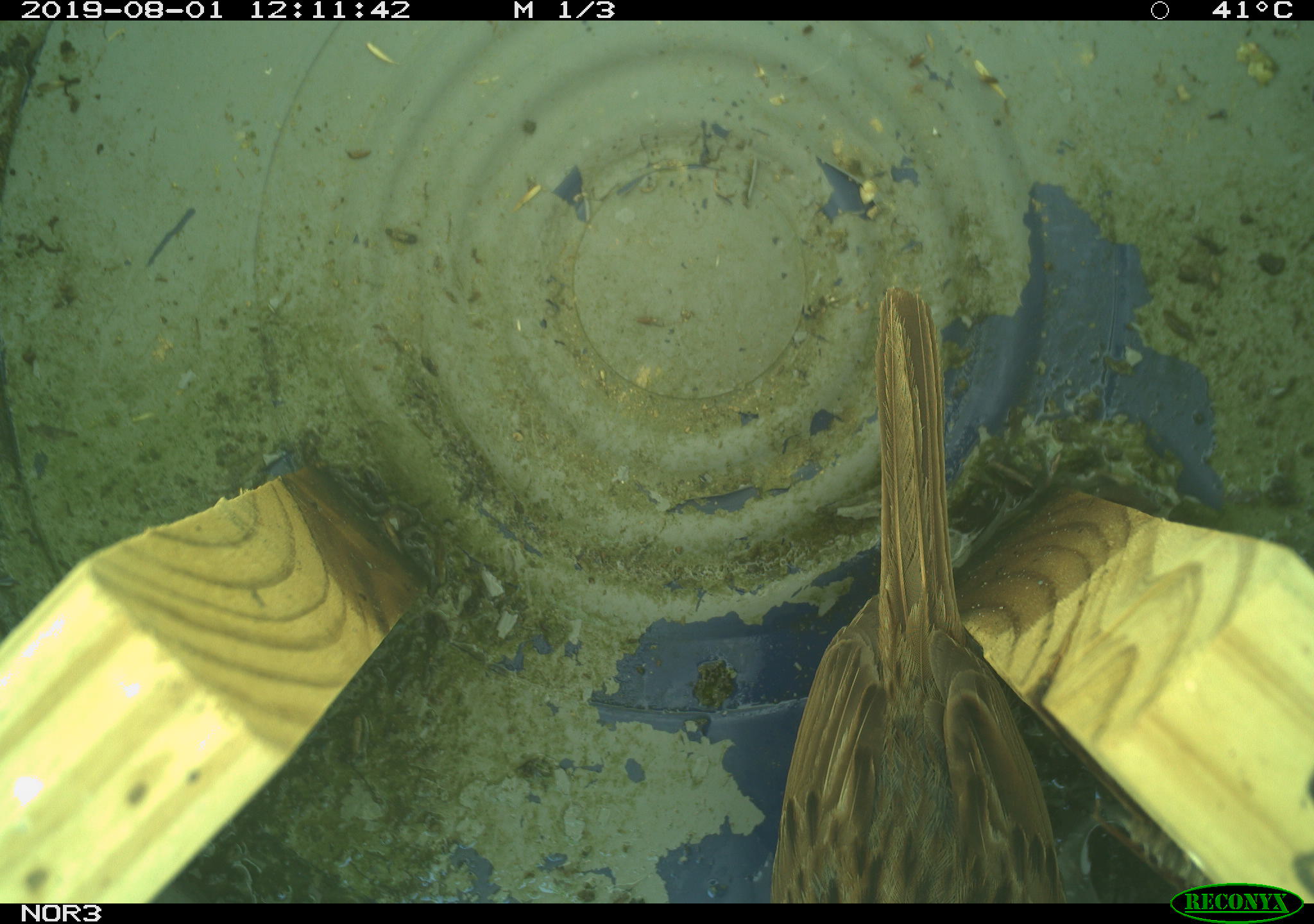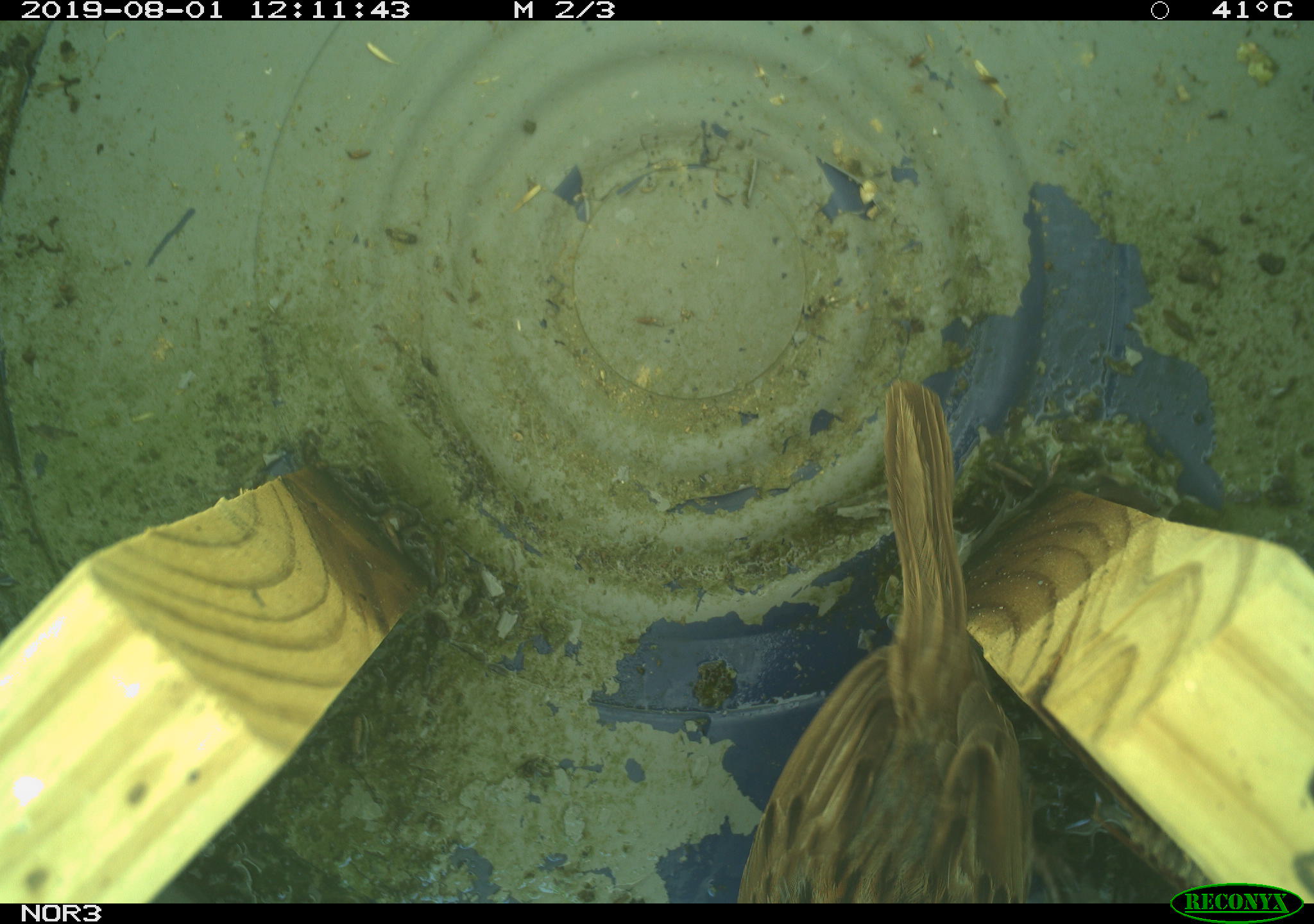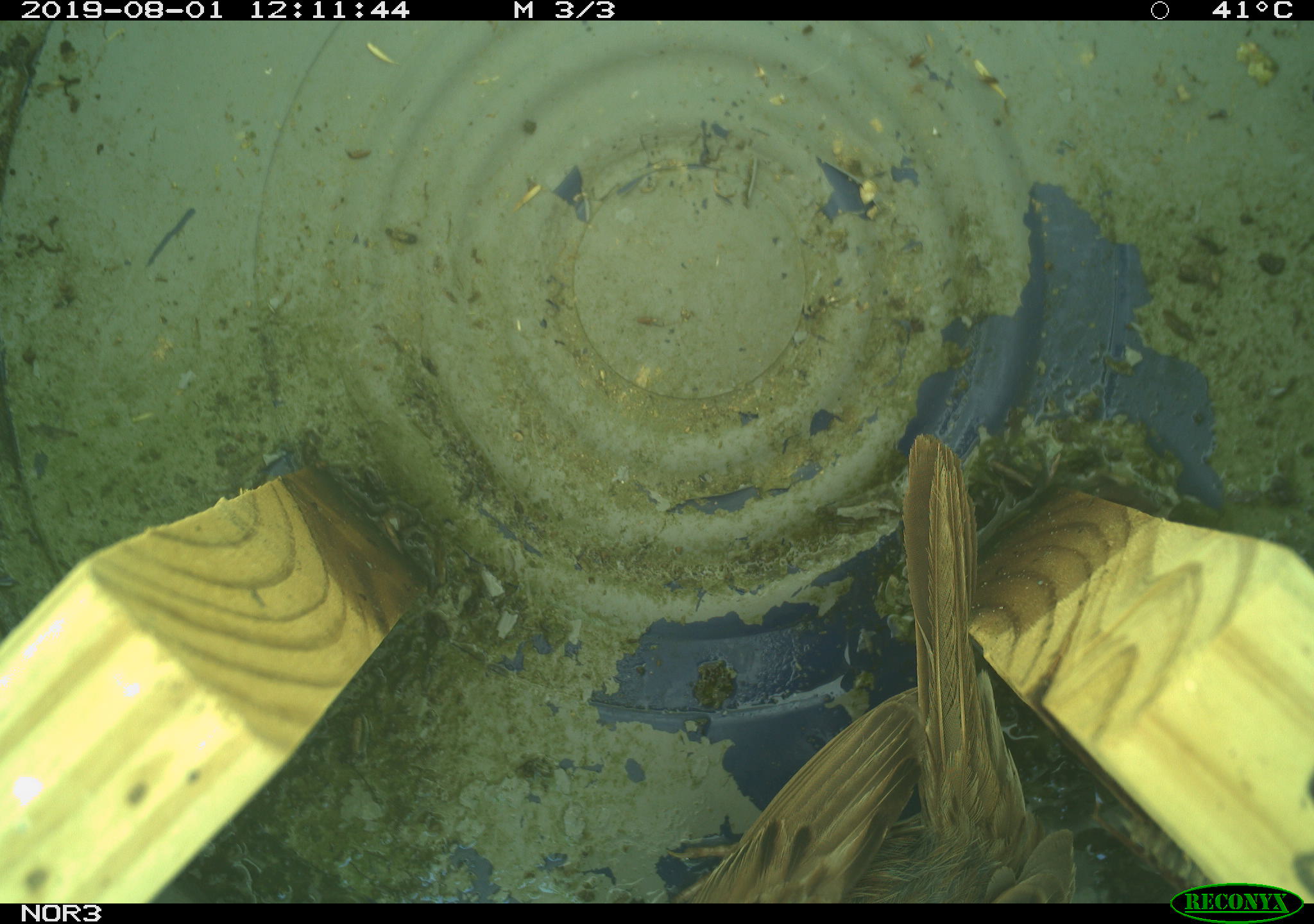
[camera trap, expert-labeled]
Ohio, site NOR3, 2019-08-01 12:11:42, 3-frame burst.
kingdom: Animalia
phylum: Chordata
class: Aves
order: Passeriformes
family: Passerellidae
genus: Melospiza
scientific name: Melospiza melodia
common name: song sparrow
Song sparrow (Melospiza melodia).